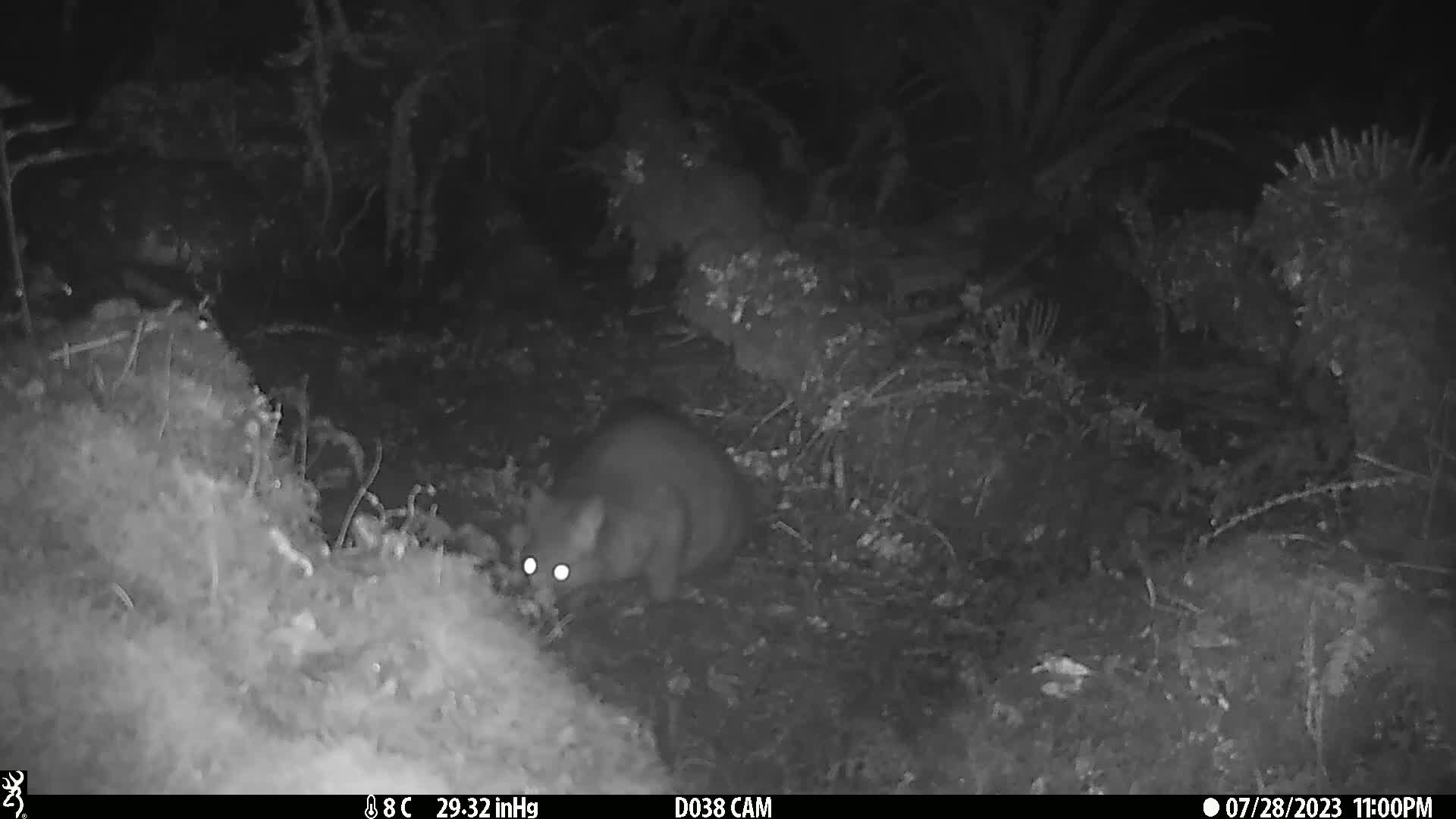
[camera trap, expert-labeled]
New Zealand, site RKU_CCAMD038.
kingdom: Animalia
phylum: Chordata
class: Mammalia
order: Diprotodontia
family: Phalangeridae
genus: Trichosurus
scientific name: Trichosurus vulpecula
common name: common brushtail possum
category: possum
Possum (common brushtail possum) (Trichosurus vulpecula).